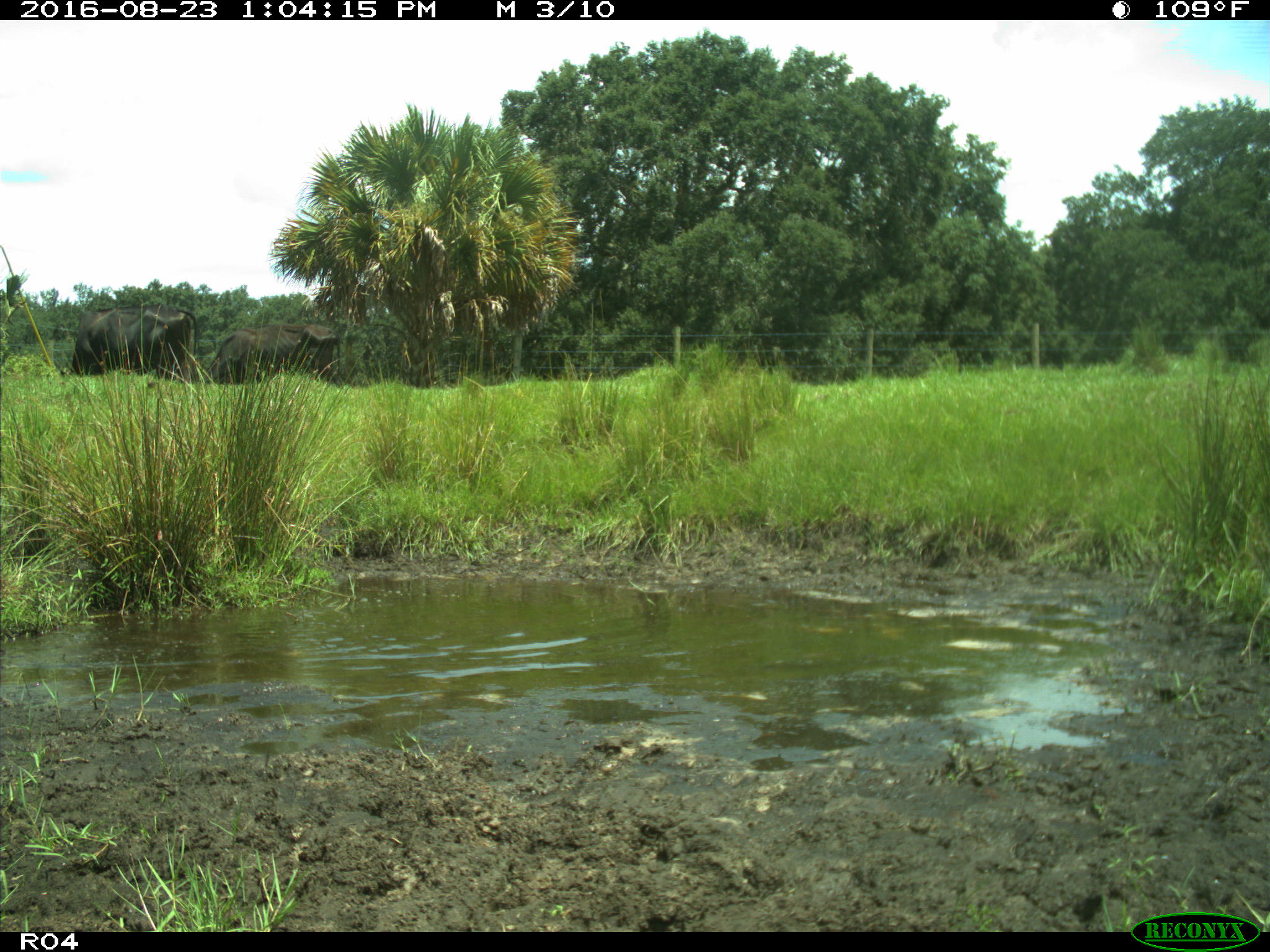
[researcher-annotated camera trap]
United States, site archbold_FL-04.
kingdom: Animalia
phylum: Chordata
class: Mammalia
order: Artiodactyla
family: Bovidae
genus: Bos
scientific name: Bos taurus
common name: domestic cow